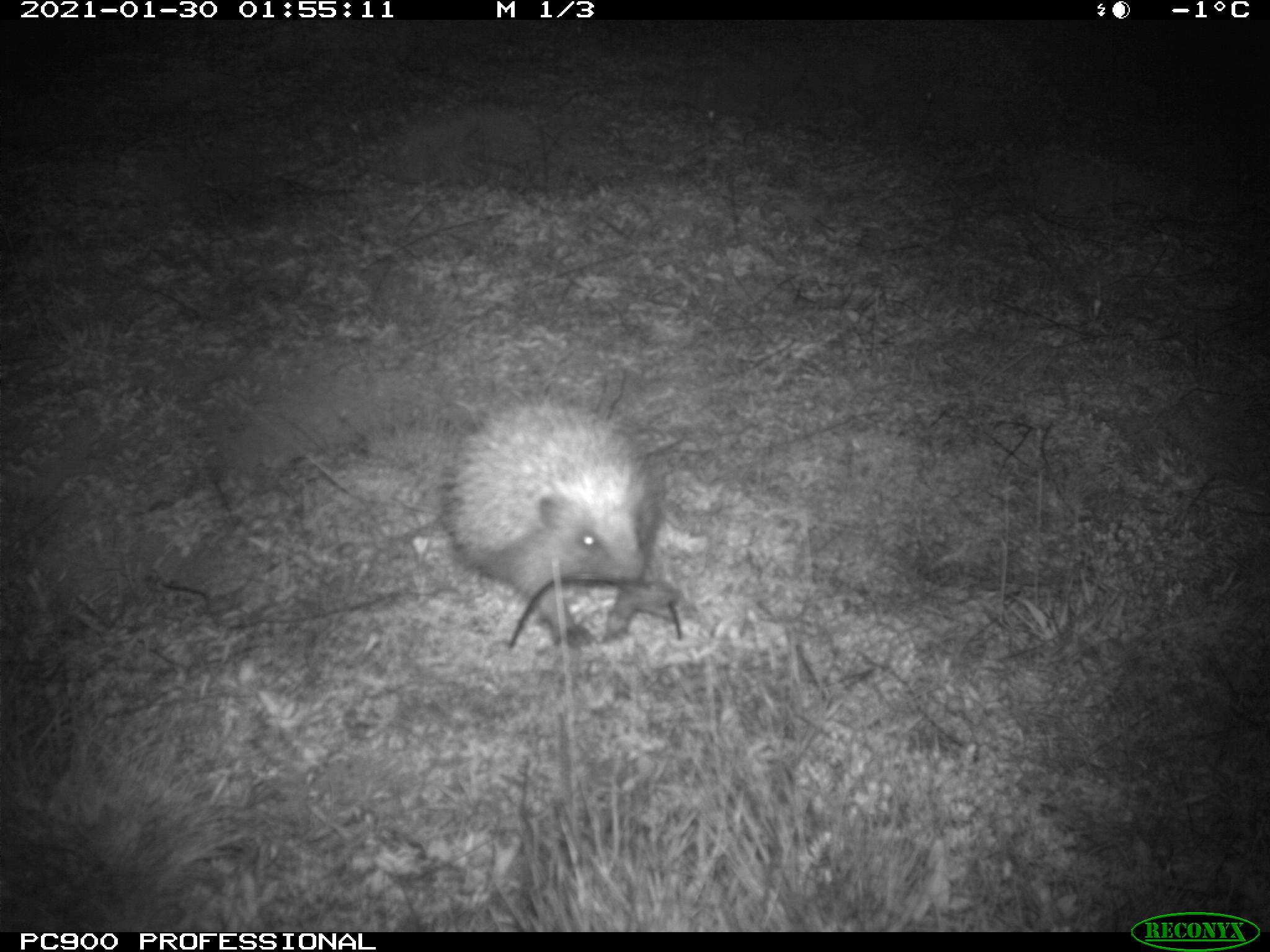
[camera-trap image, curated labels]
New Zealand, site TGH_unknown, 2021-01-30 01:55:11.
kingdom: Animalia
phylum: Chordata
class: Mammalia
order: Eulipotyphla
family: Erinaceidae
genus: Erinaceus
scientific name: Erinaceus europaeus europaeus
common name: european hedgehog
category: hedgehog